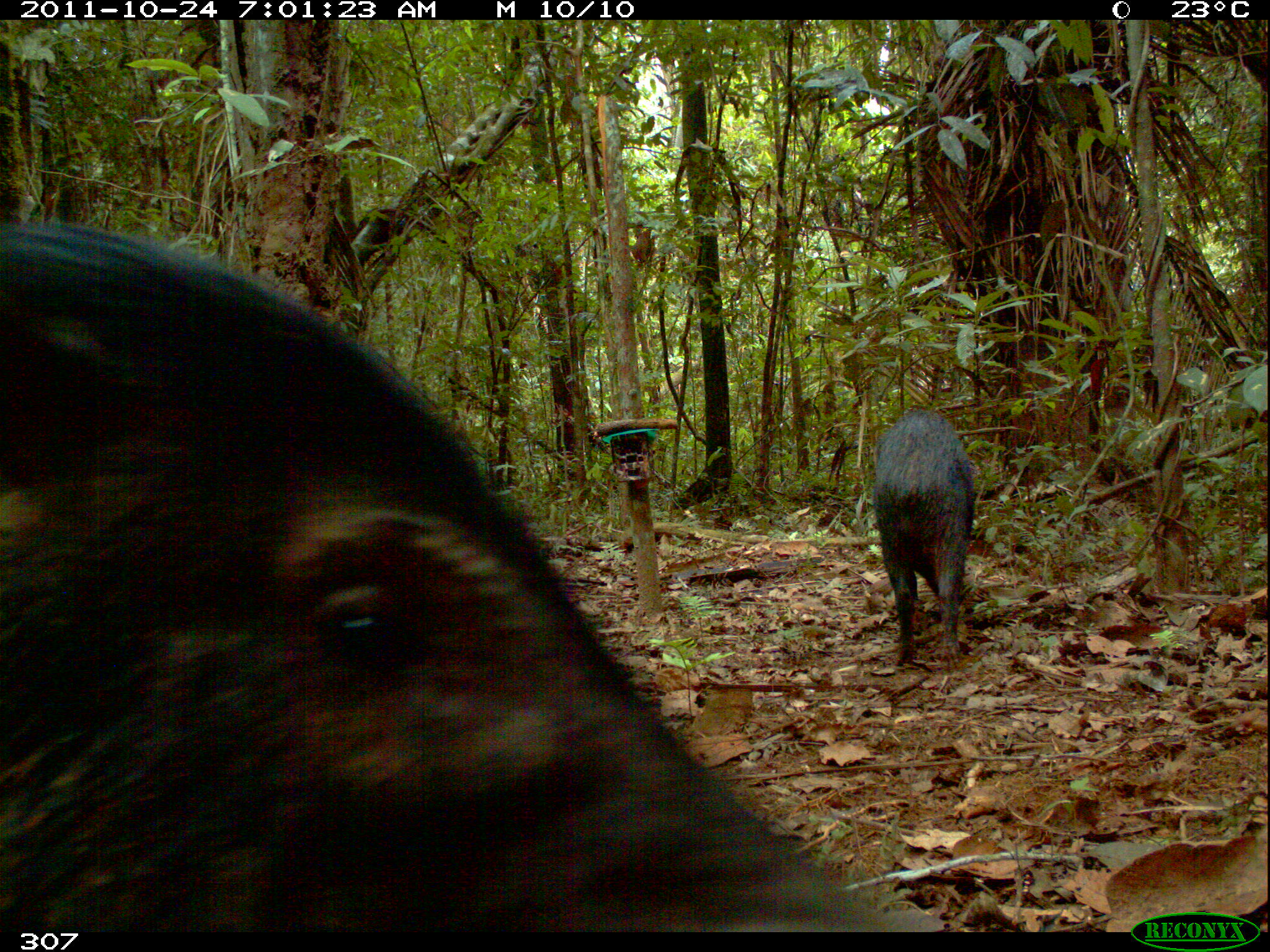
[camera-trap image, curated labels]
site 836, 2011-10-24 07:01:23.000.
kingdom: Animalia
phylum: Chordata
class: Mammalia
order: Artiodactyla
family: Tayassuidae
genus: Tayassu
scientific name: Tayassu pecari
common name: white-lipped peccary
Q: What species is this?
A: Tayassu pecari (white-lipped peccary).